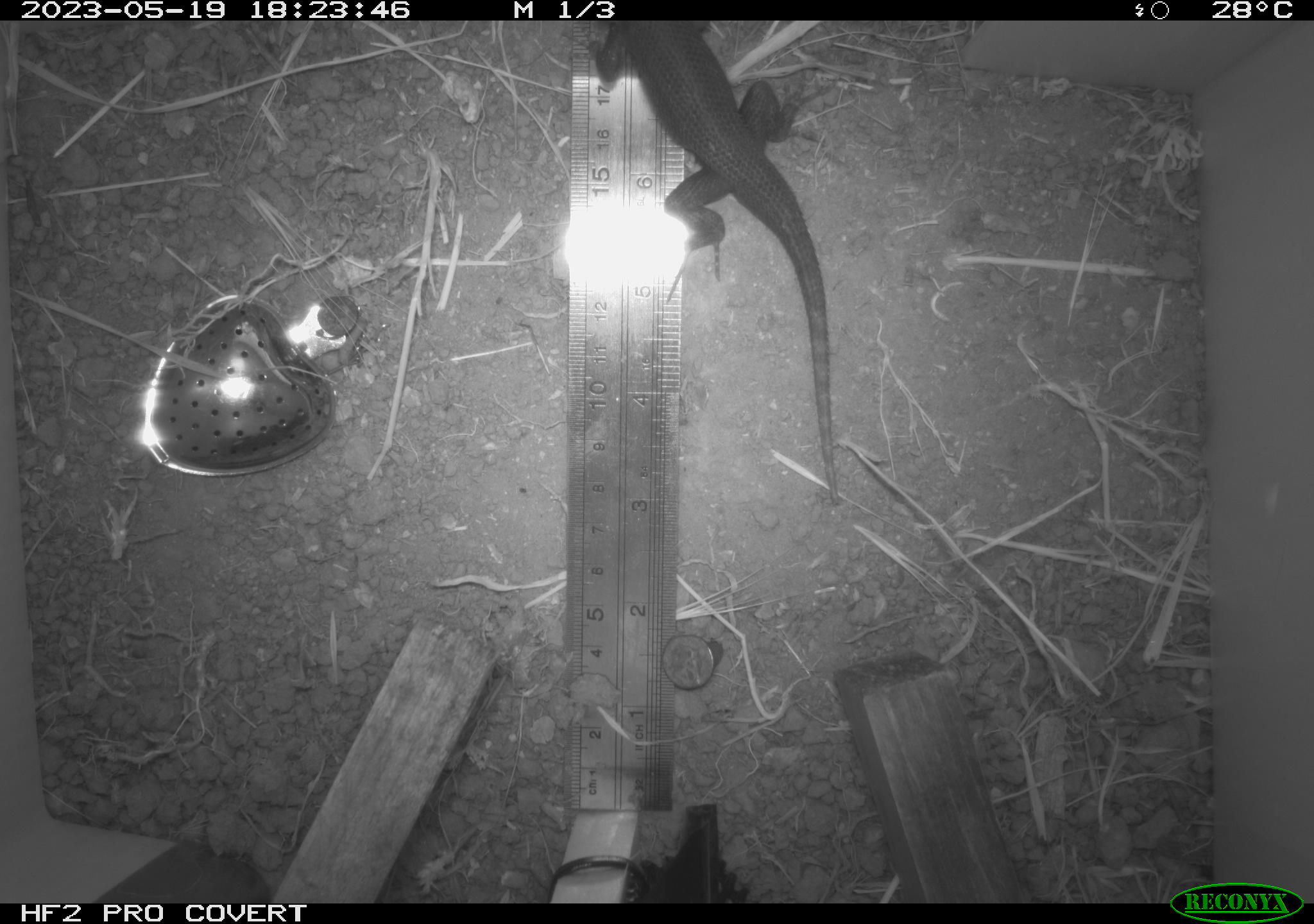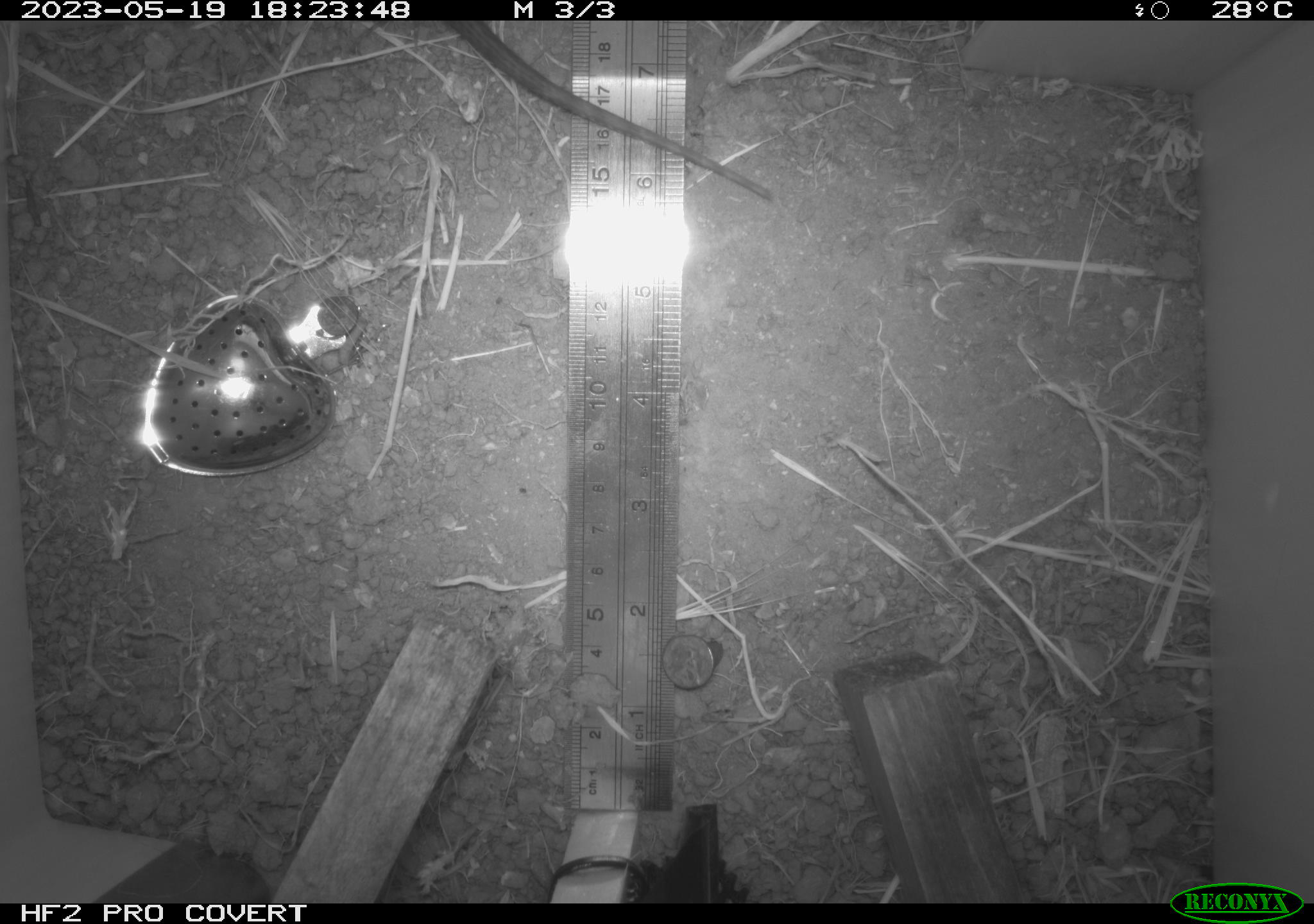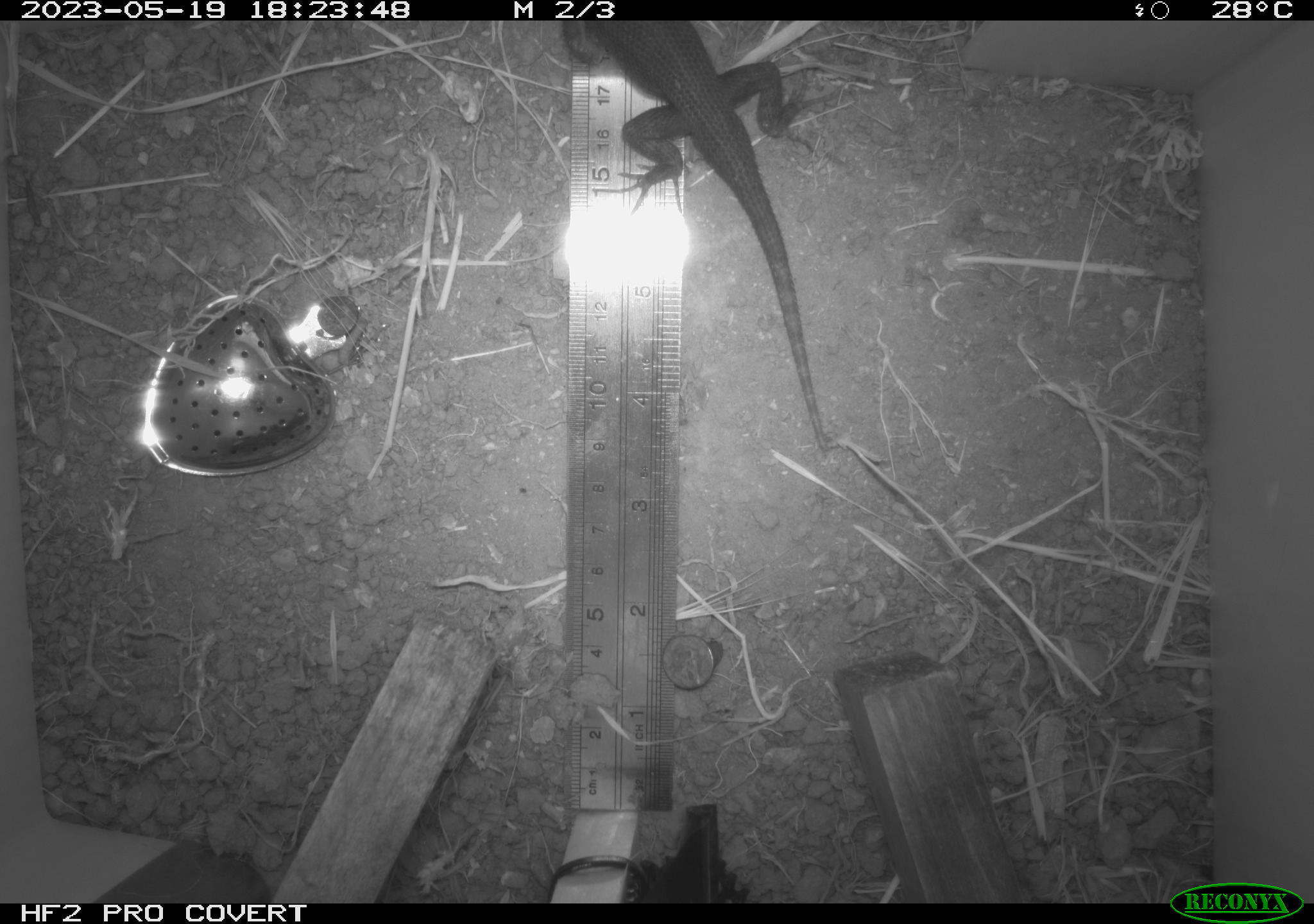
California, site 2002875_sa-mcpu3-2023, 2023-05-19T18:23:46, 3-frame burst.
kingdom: Animalia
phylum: Chordata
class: Reptilia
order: Squamata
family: Phrynosomatidae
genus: Sceloporus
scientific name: Sceloporus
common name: spiny lizards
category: sceloporus species